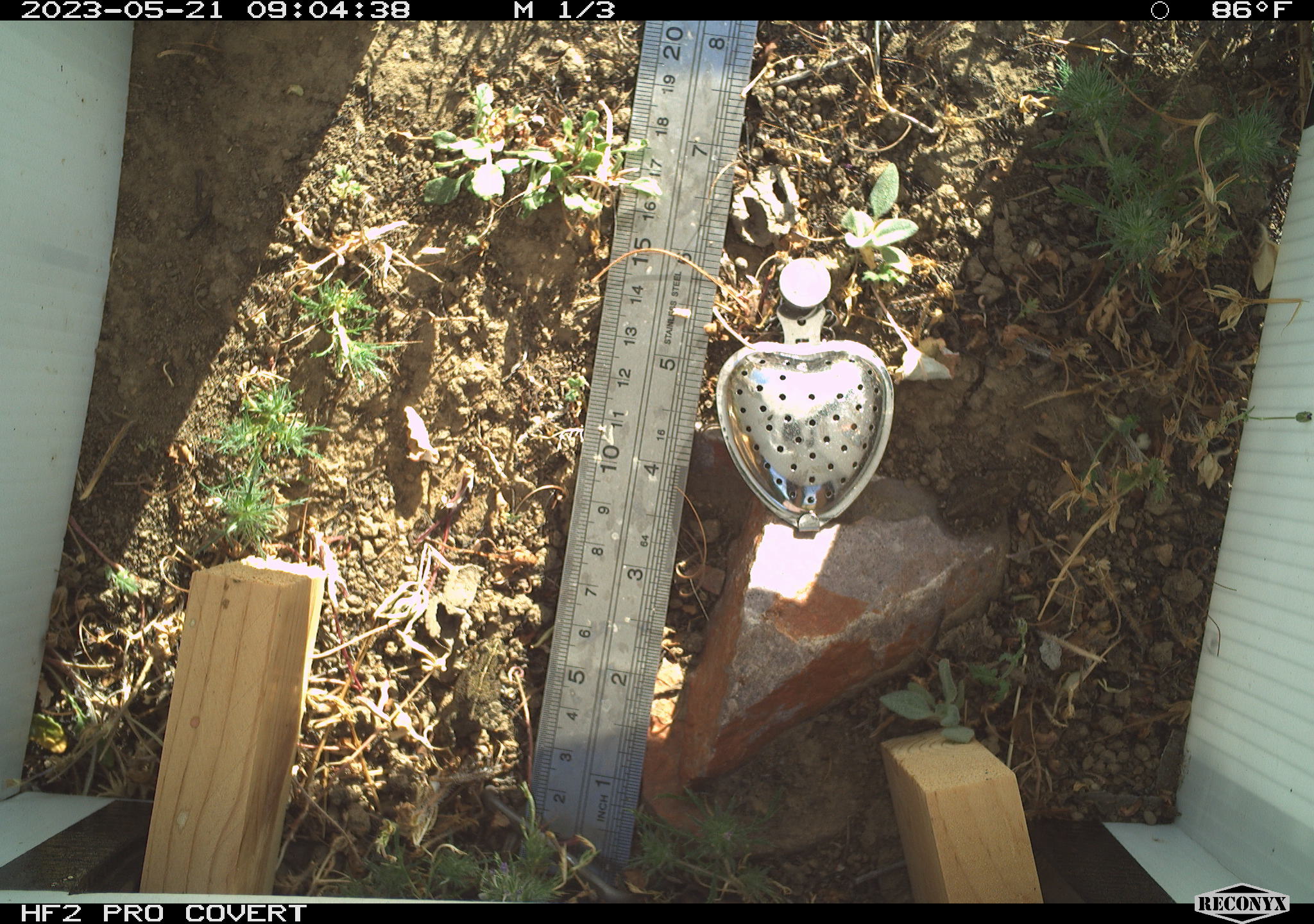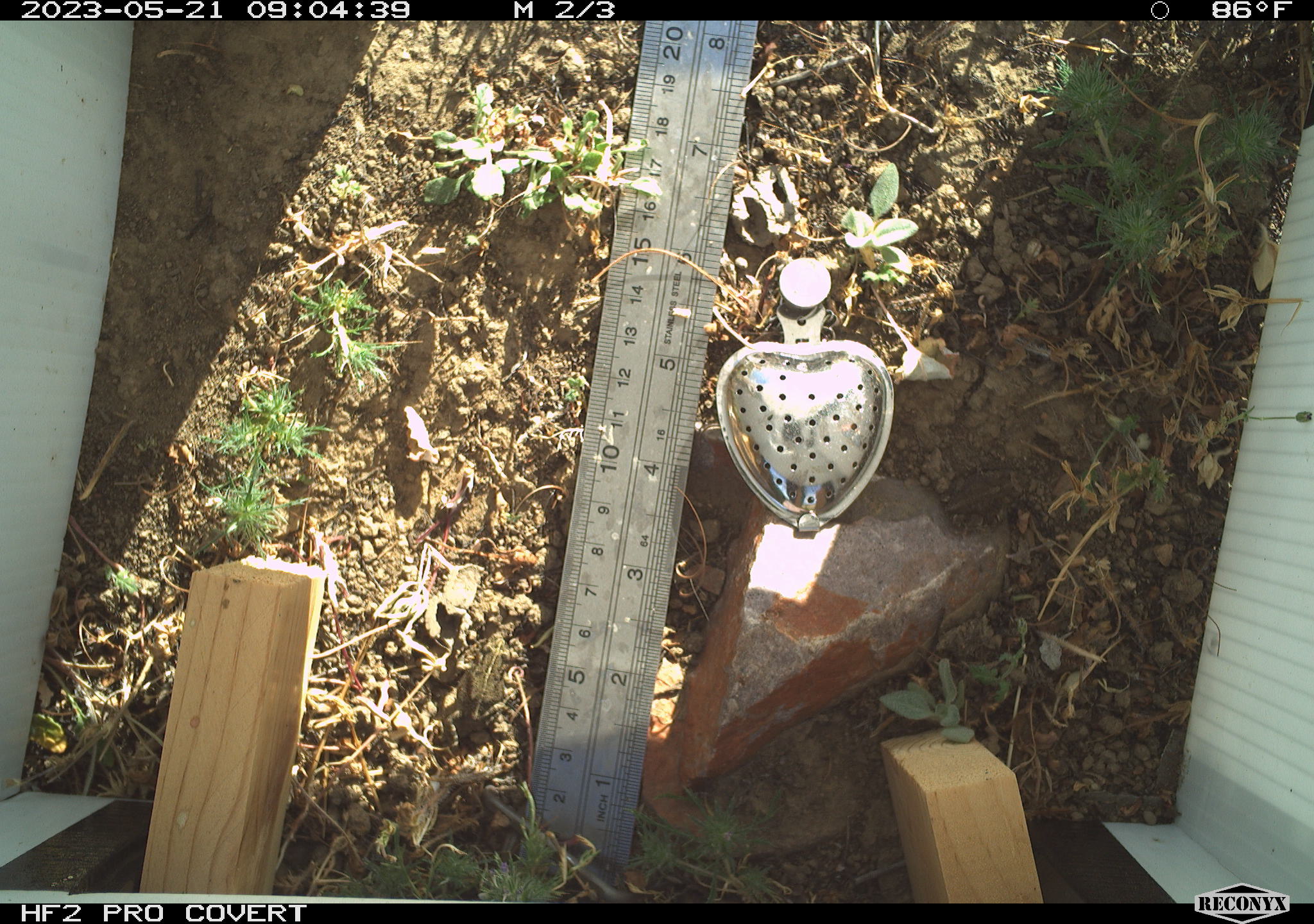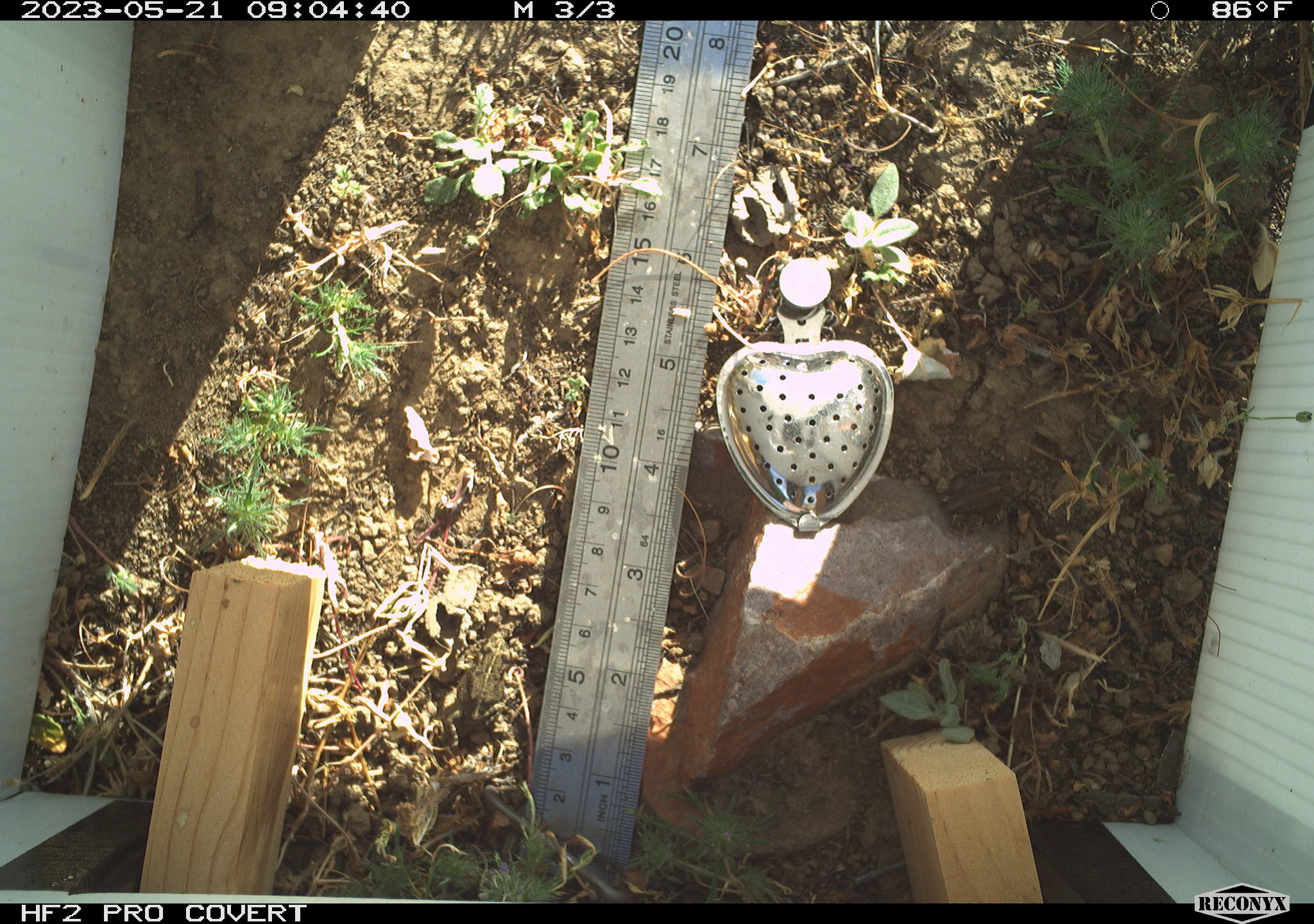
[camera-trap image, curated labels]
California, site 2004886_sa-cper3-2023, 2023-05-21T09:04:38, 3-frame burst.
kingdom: Animalia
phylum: Chordata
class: Amphibia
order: Anura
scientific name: Anura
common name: frogs